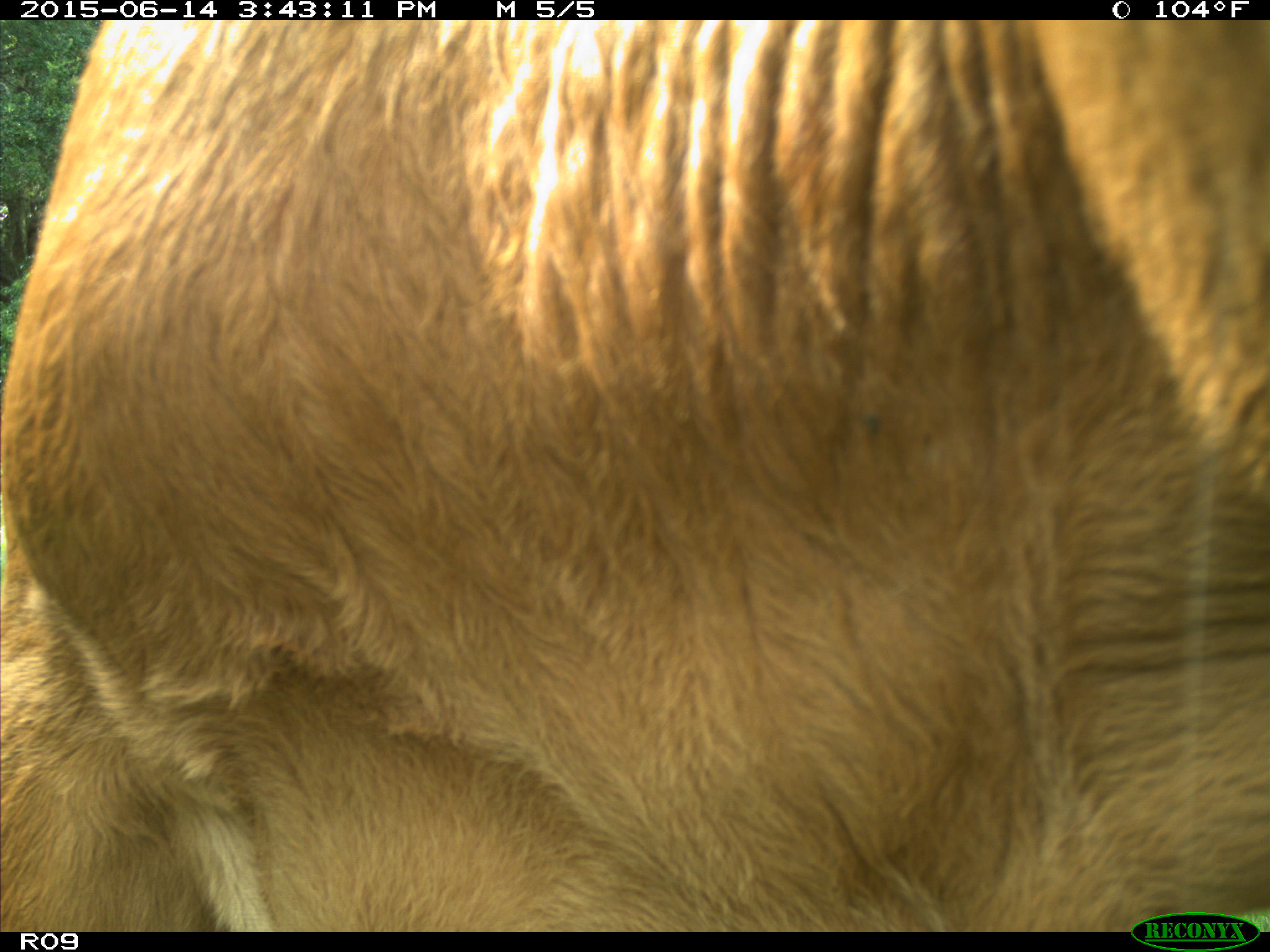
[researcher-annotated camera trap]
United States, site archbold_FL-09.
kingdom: Animalia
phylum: Chordata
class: Mammalia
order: Artiodactyla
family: Bovidae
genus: Bos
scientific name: Bos taurus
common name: domestic cow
Bos taurus (domestic cow).